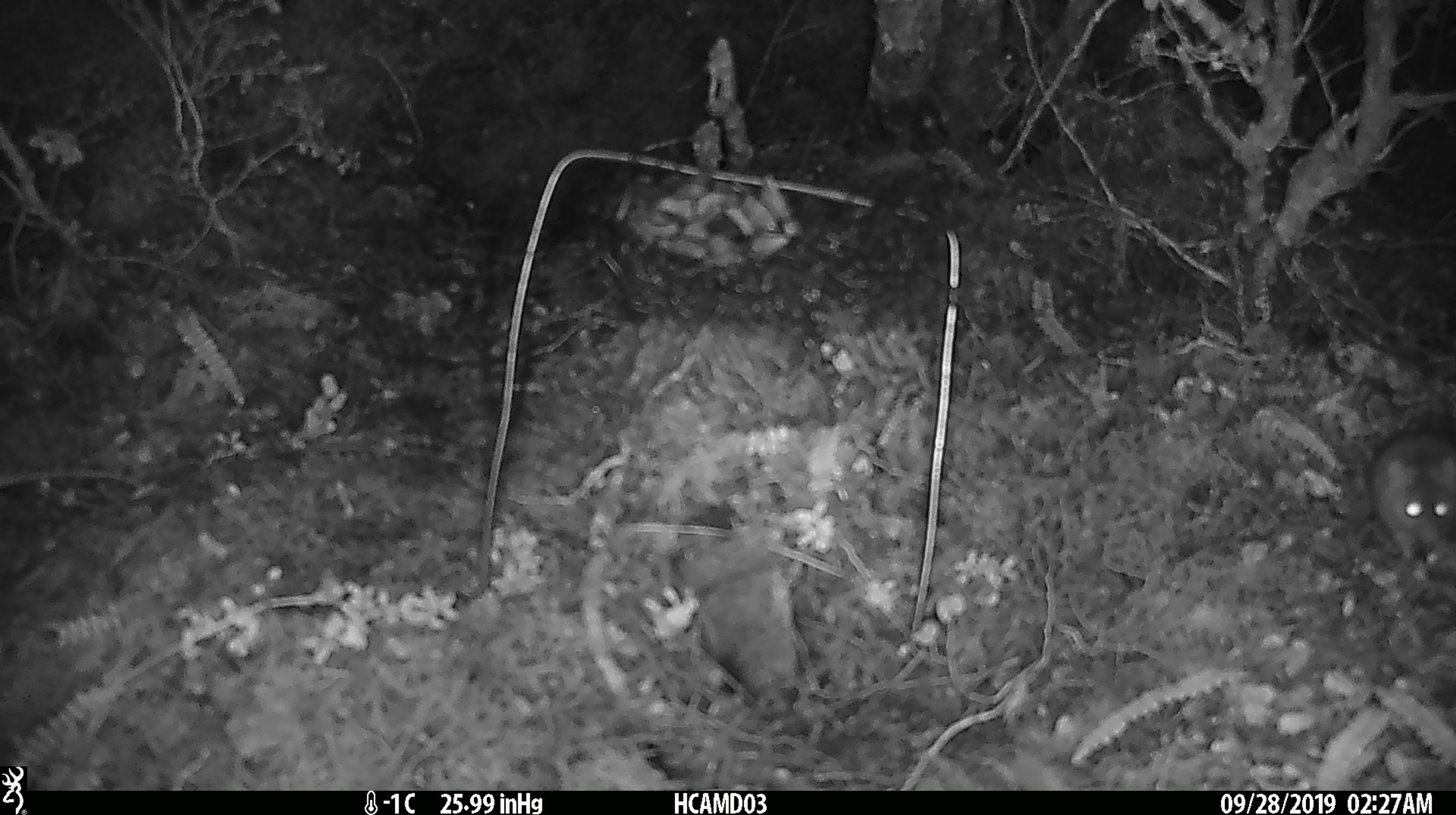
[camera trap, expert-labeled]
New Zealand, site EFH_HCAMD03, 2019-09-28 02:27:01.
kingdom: Animalia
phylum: Chordata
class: Mammalia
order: Rodentia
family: Muridae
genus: Mus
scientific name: Mus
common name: mouse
Mouse (Mus).